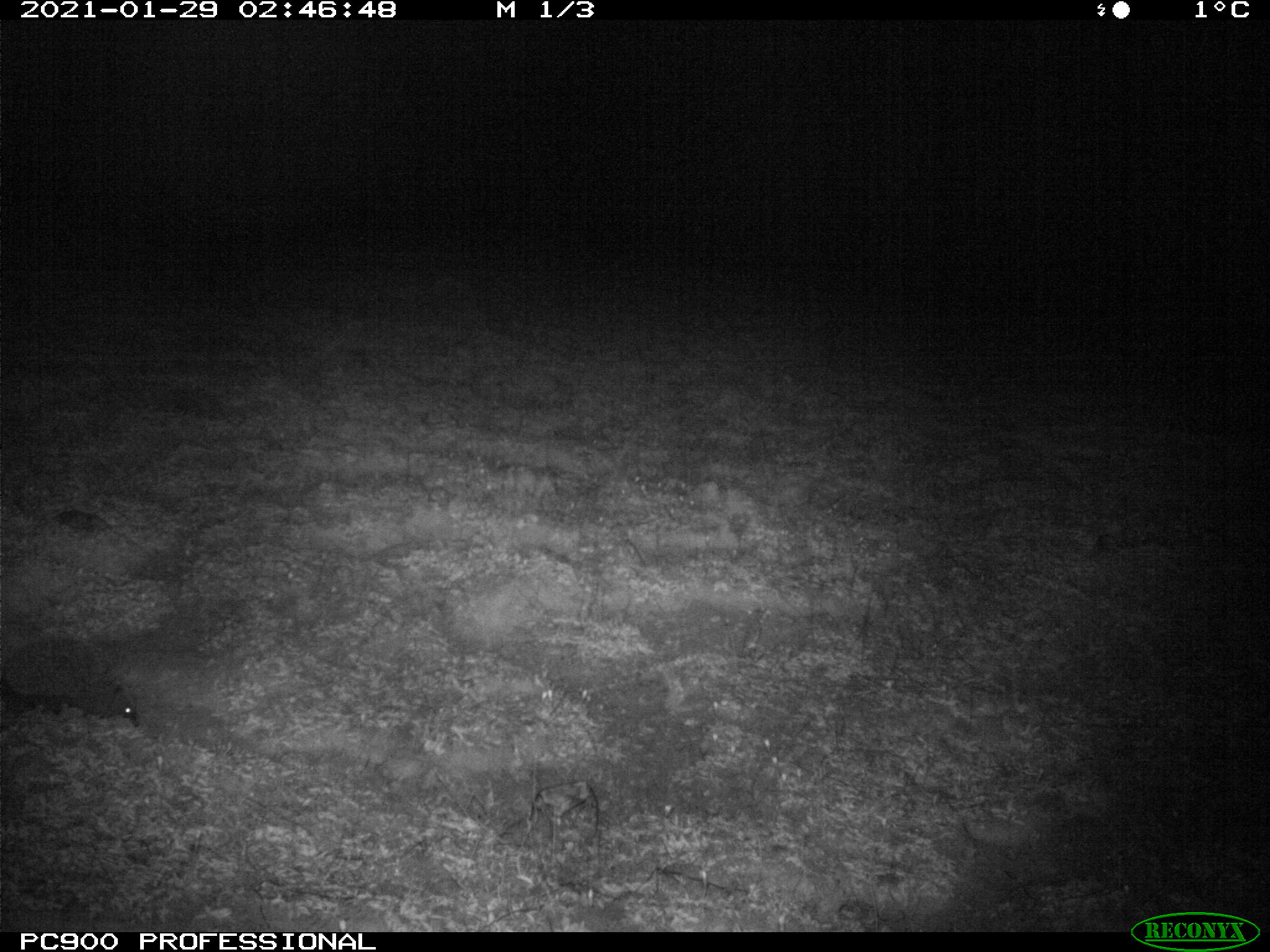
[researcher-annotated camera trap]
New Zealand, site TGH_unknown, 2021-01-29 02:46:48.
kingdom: Animalia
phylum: Chordata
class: Mammalia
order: Eulipotyphla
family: Erinaceidae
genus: Erinaceus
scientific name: Erinaceus europaeus europaeus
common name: european hedgehog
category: hedgehog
Hedgehog (european hedgehog) (Erinaceus europaeus europaeus).